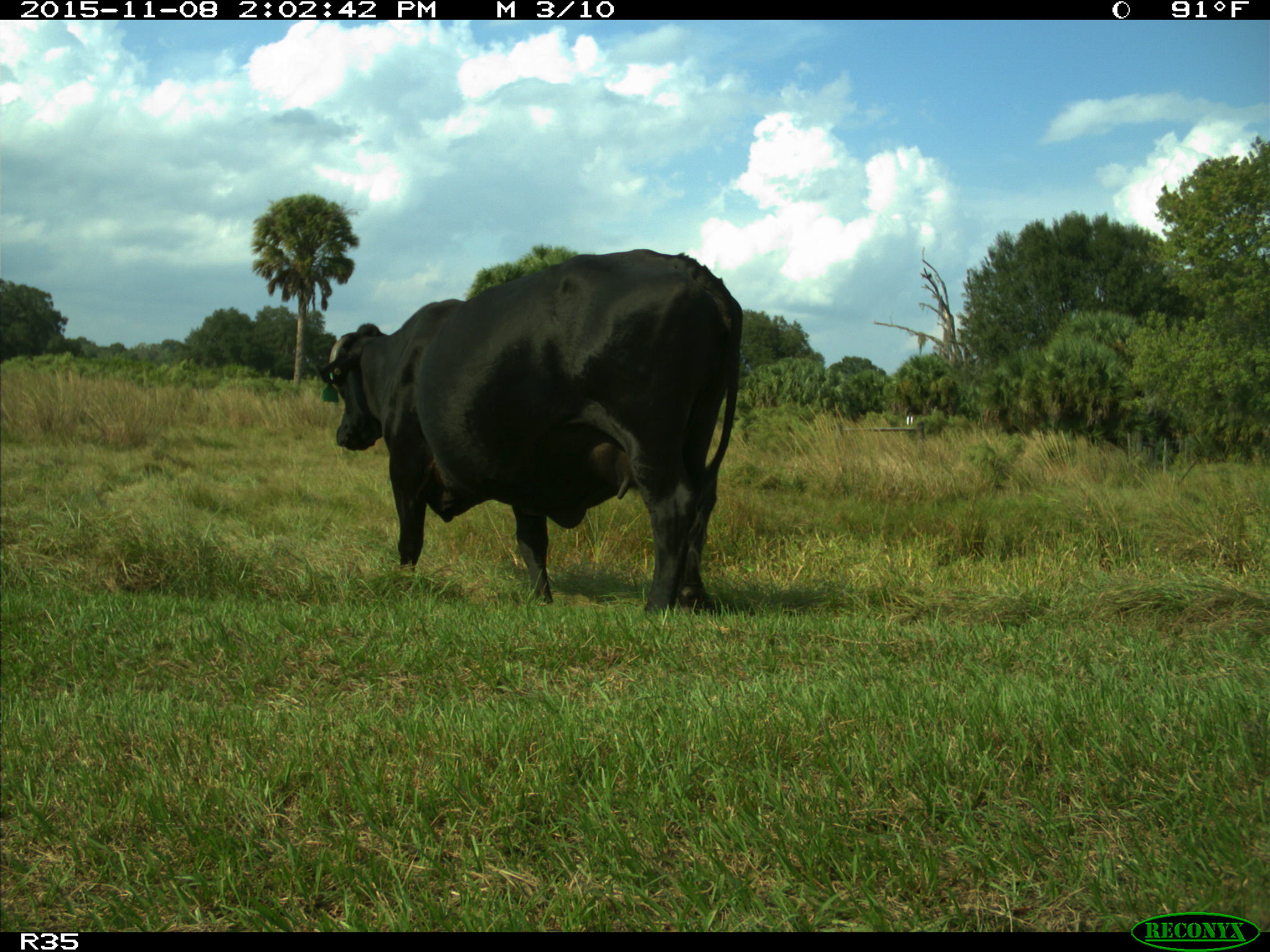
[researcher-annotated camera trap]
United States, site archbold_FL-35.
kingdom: Animalia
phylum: Chordata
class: Mammalia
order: Artiodactyla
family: Bovidae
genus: Bos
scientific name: Bos taurus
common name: domestic cow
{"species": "Bos taurus (domestic cow)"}